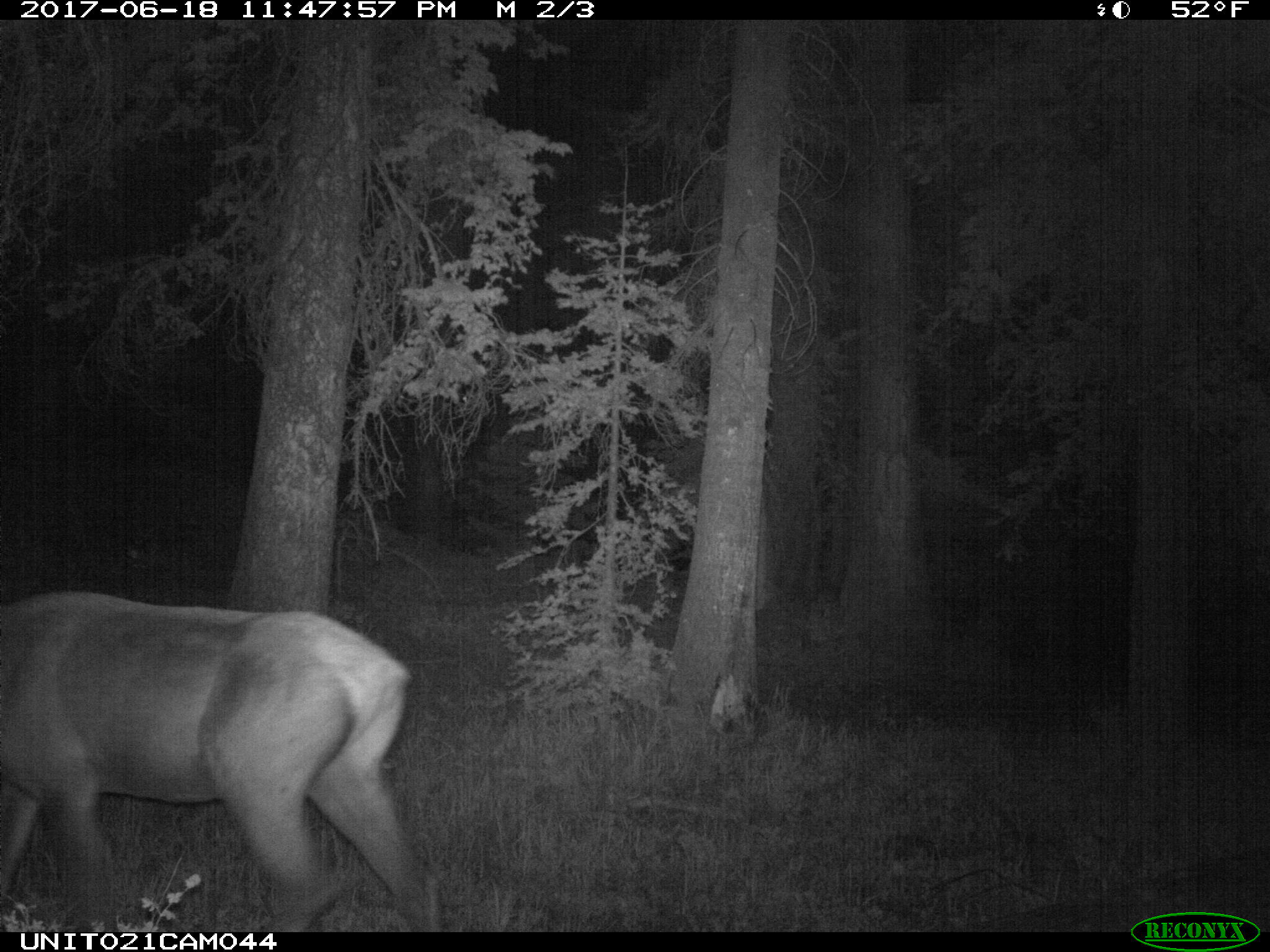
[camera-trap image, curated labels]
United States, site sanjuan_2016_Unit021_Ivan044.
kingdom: Animalia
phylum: Chordata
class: Mammalia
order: Artiodactyla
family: Cervidae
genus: Cervus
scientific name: Cervus elaphus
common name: red deer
Cervus elaphus (red deer).